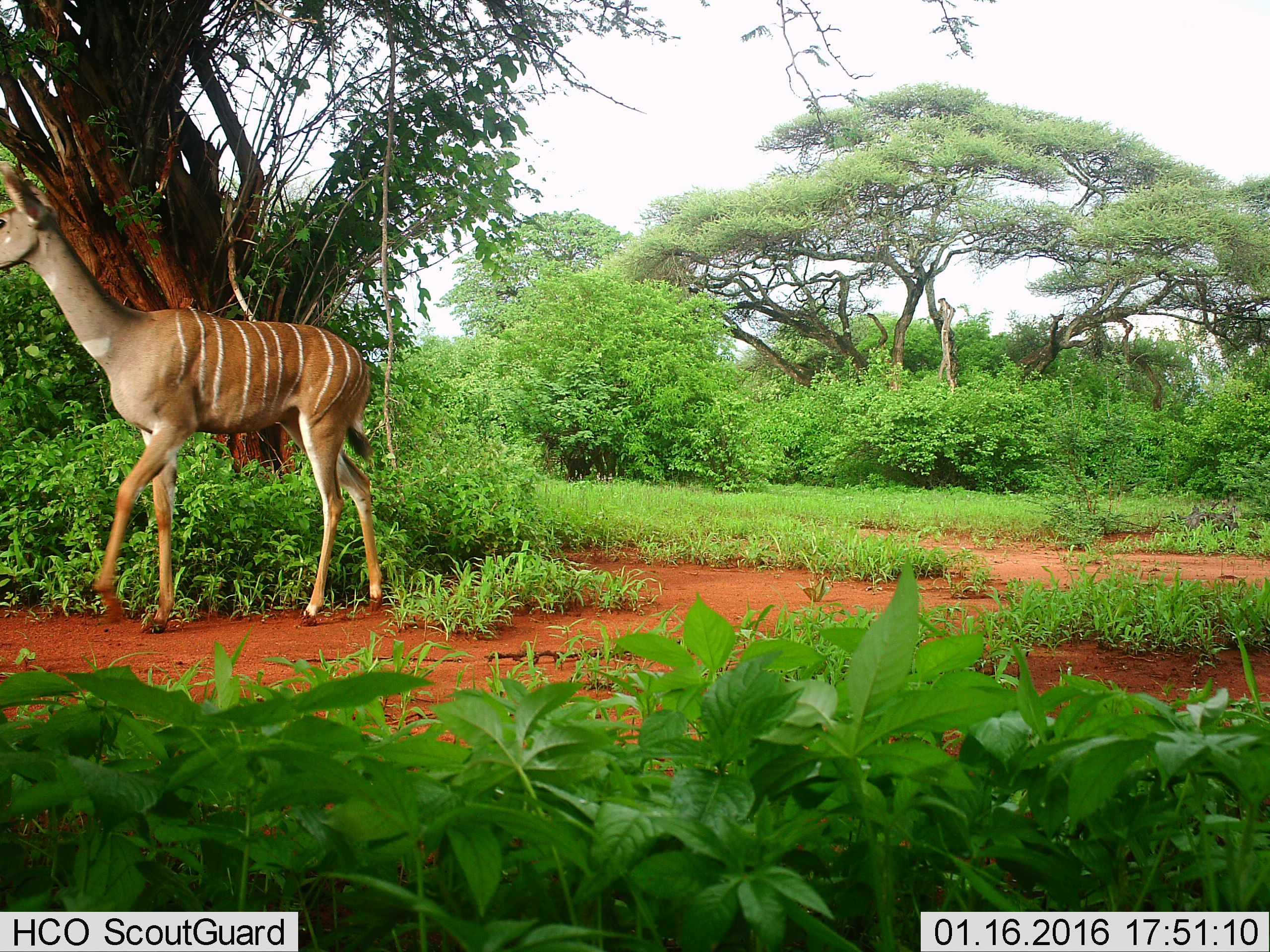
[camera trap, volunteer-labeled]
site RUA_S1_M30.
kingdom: Animalia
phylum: Chordata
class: Mammalia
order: Artiodactyla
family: Bovidae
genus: Tragelaphus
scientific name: Tragelaphus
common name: kudu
Kudu (Tragelaphus), count 1. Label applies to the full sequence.